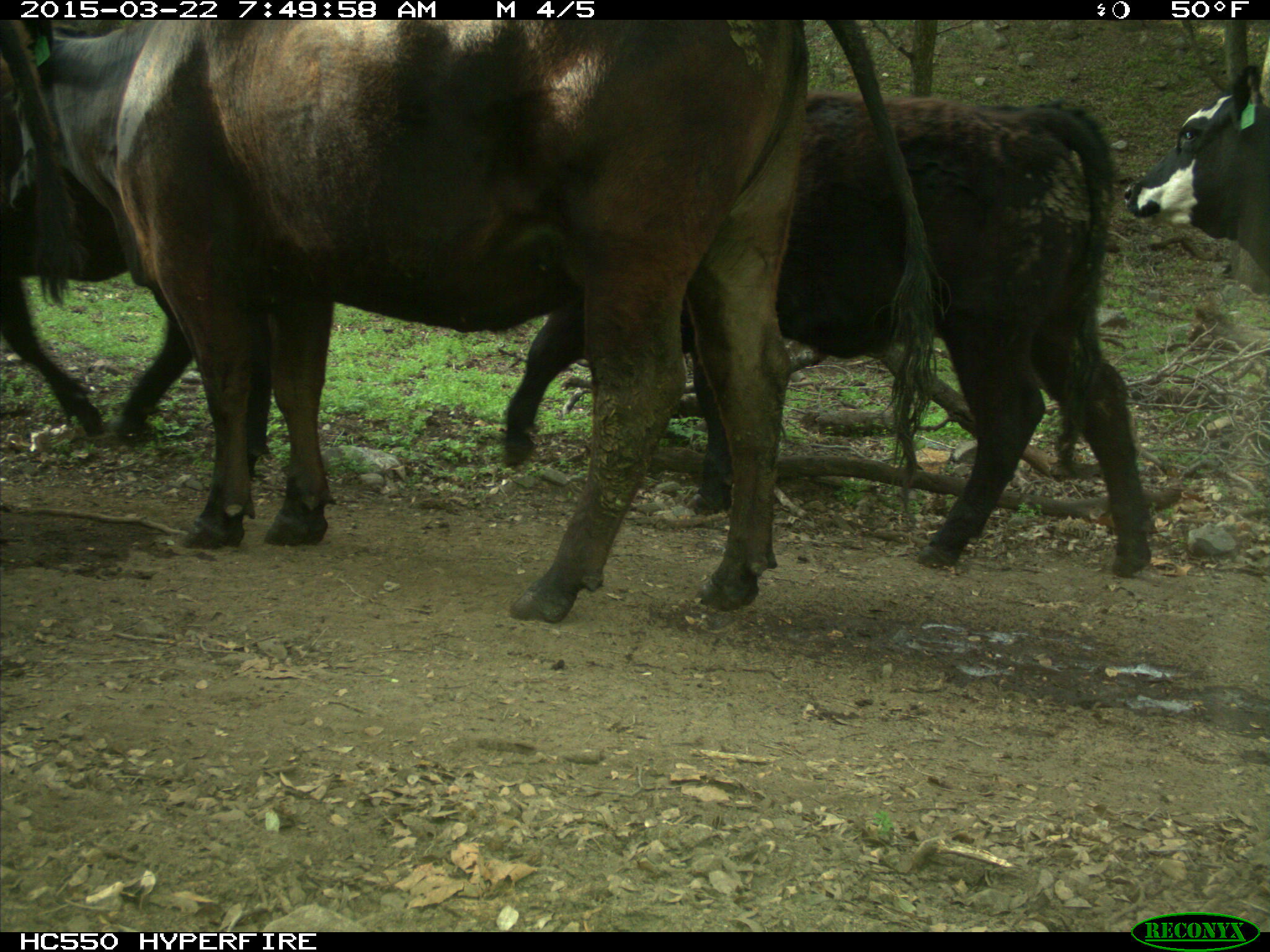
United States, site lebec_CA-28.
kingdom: Animalia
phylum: Chordata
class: Mammalia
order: Artiodactyla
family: Bovidae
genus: Bos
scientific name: Bos taurus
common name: domestic cow